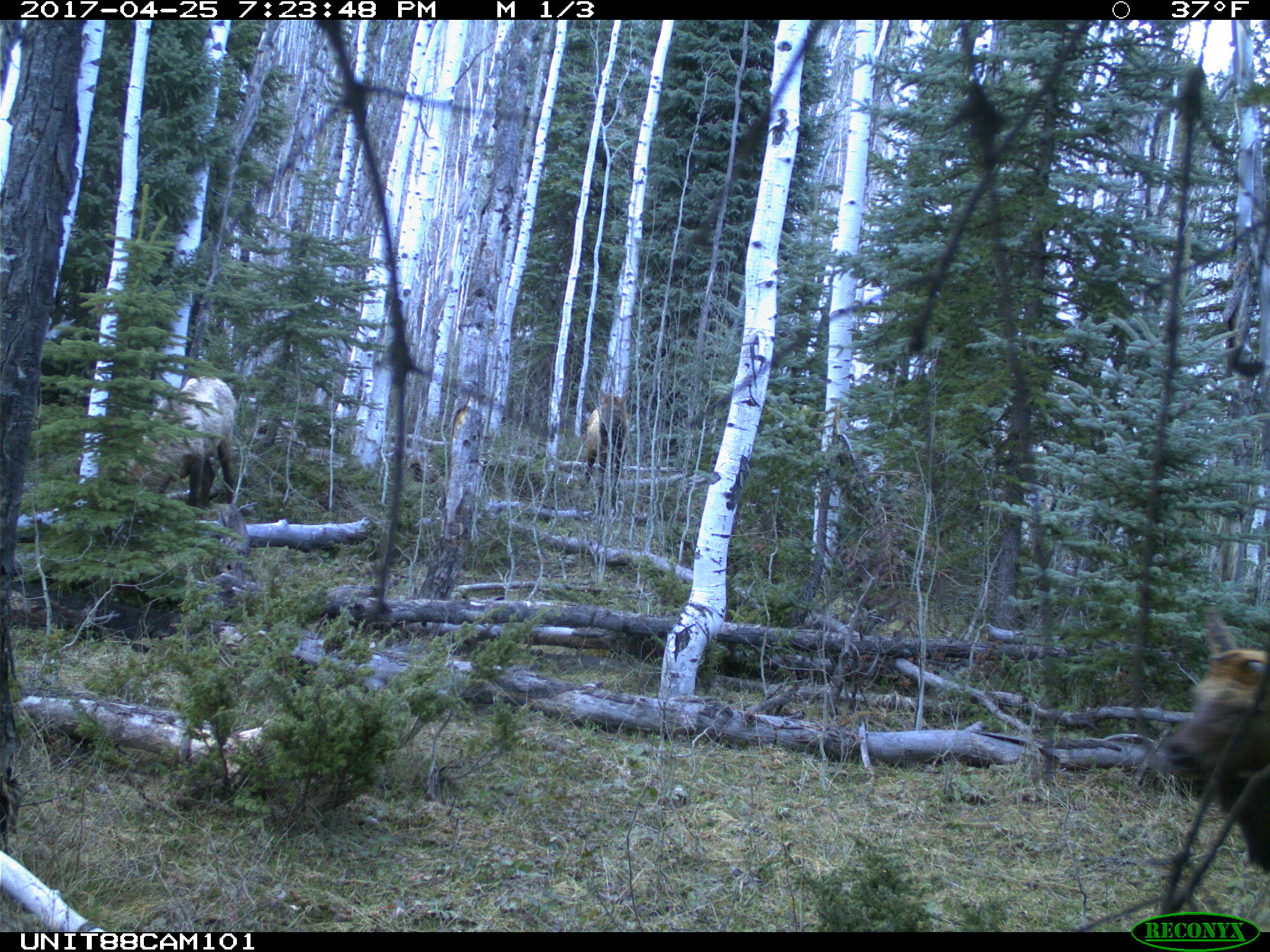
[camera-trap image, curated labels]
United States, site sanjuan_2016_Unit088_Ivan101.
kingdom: Animalia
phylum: Chordata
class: Mammalia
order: Artiodactyla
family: Cervidae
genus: Cervus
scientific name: Cervus elaphus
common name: red deer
Cervus elaphus (red deer).